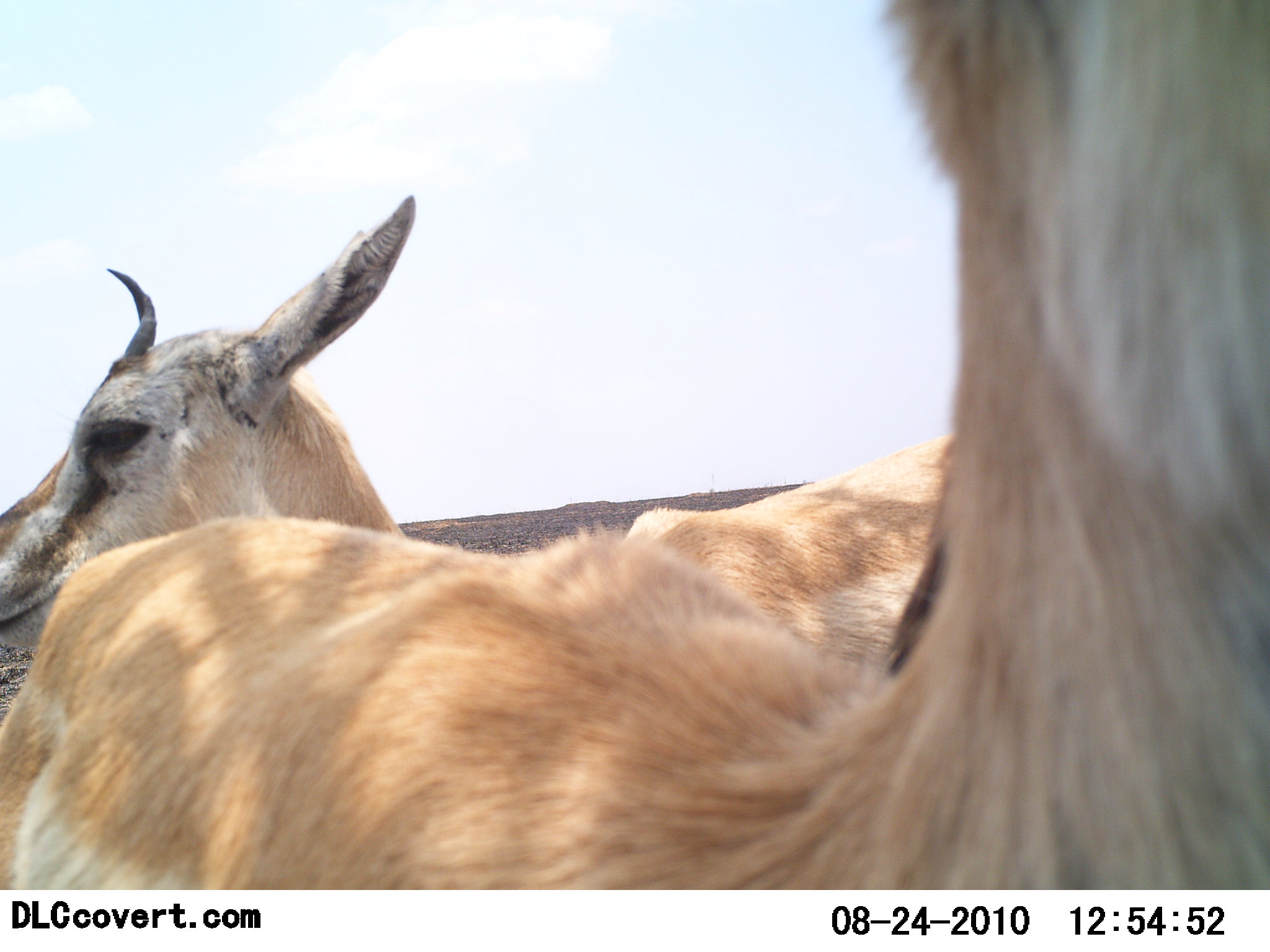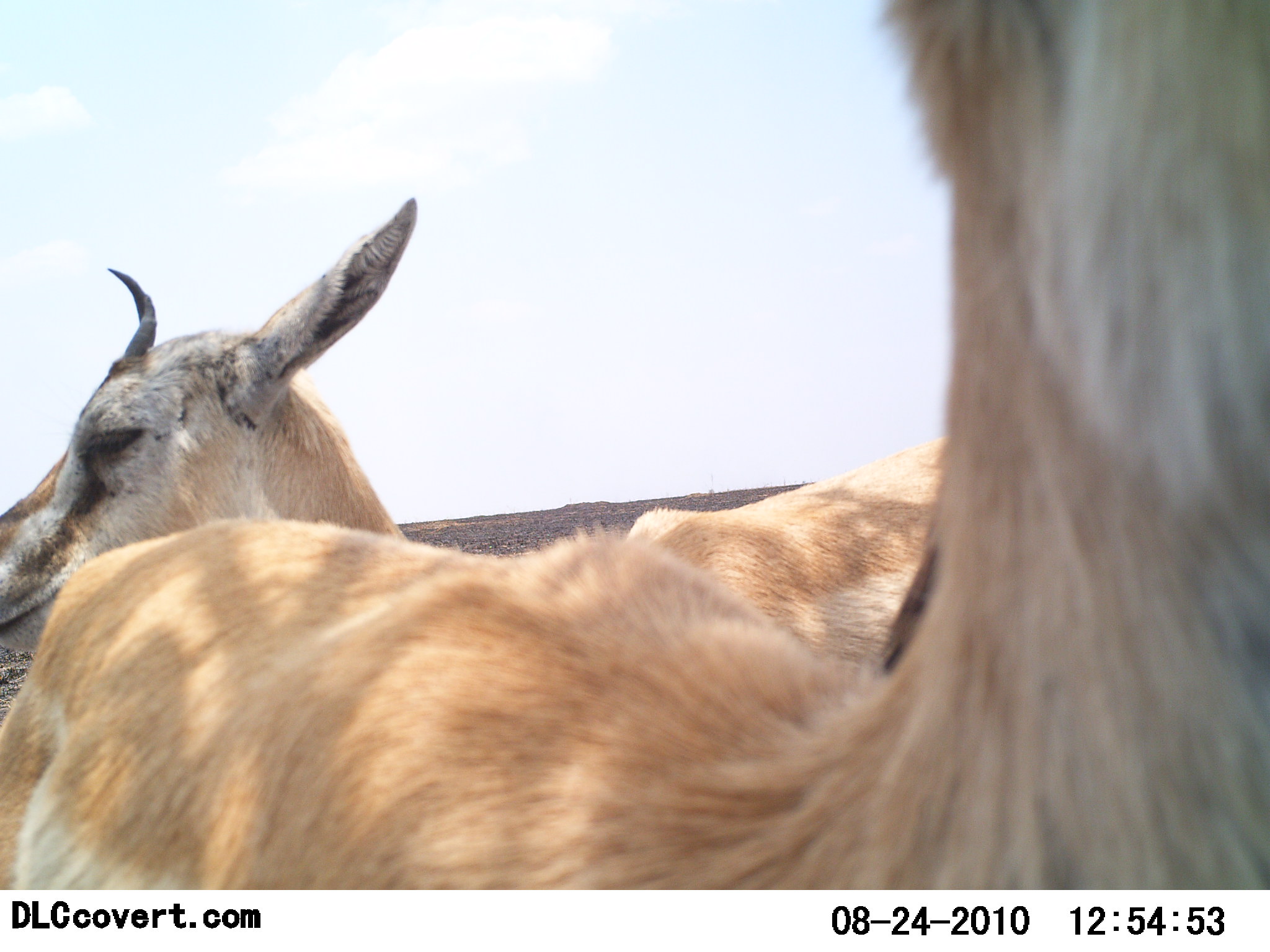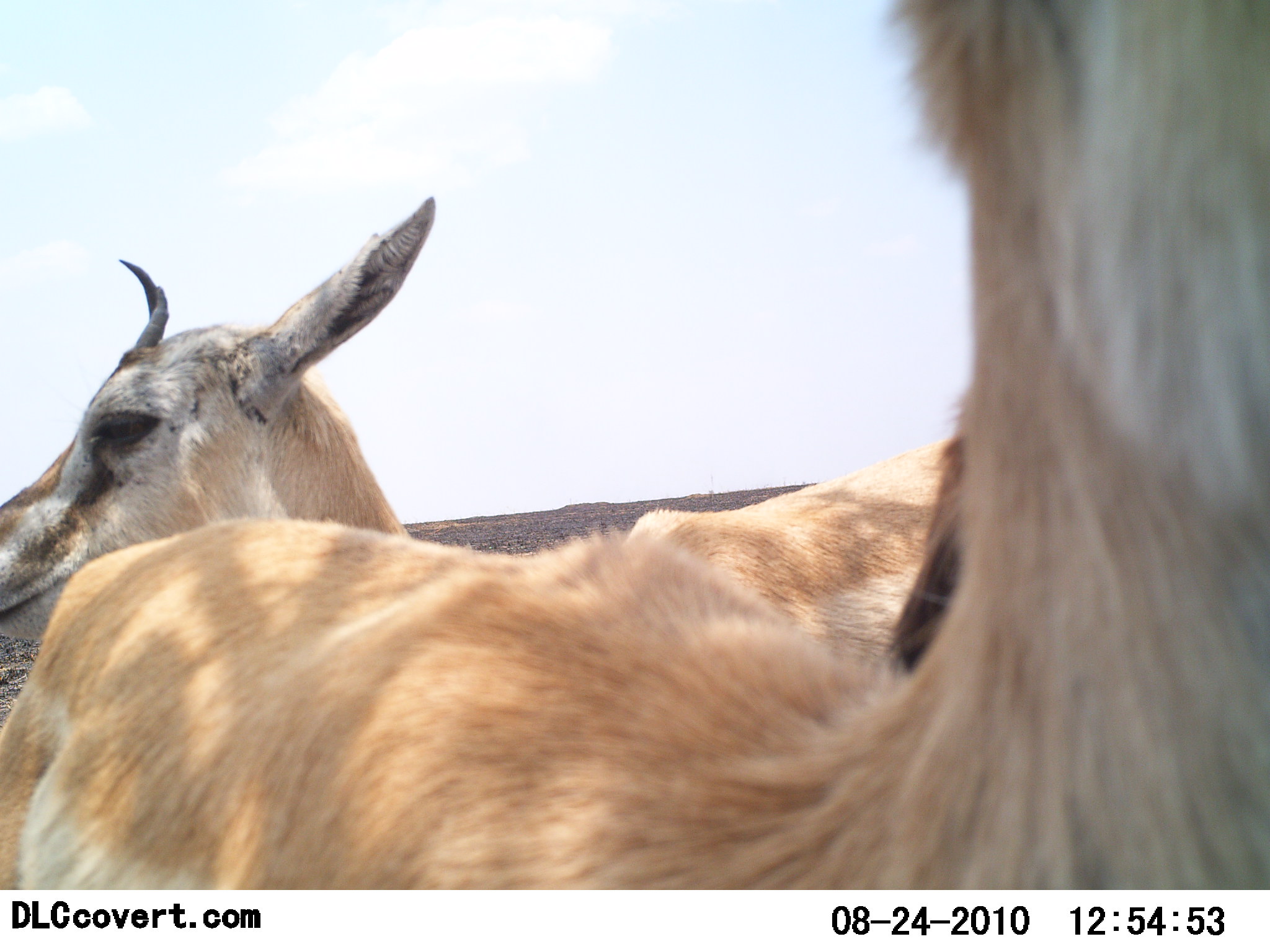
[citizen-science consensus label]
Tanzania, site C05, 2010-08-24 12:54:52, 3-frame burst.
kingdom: Animalia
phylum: Chordata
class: Mammalia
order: Artiodactyla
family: Bovidae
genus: Nanger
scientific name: Nanger granti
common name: grant's gazelle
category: gazellegrants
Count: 2.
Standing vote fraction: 92%.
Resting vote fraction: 8%.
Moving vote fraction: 25%.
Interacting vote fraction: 8%.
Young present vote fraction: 0%.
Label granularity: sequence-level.